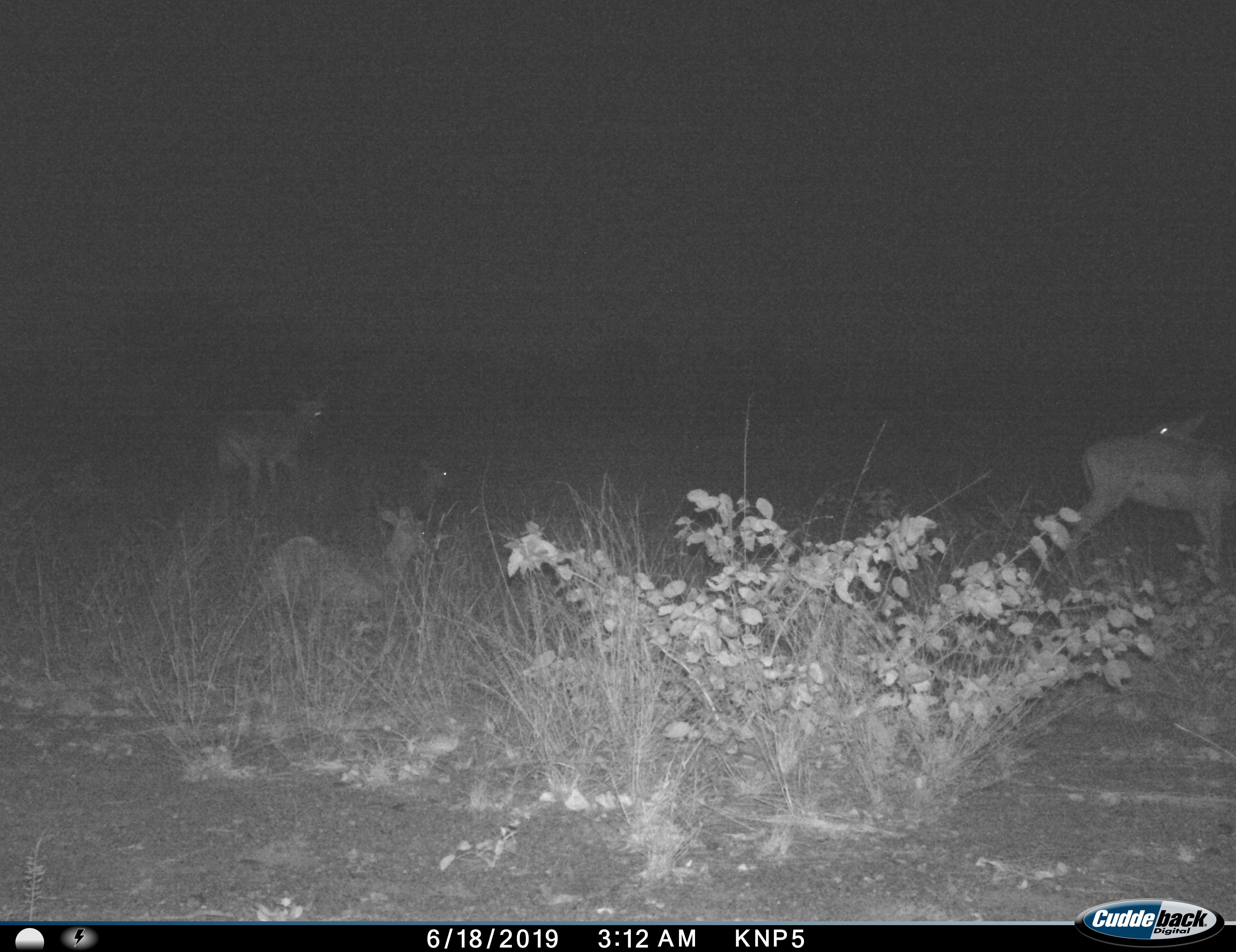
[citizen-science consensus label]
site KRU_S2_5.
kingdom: Animalia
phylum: Chordata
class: Mammalia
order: Artiodactyla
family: Bovidae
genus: Aepyceros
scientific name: Aepyceros melampus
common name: impala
Impala (Aepyceros melampus), count 4. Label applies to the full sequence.